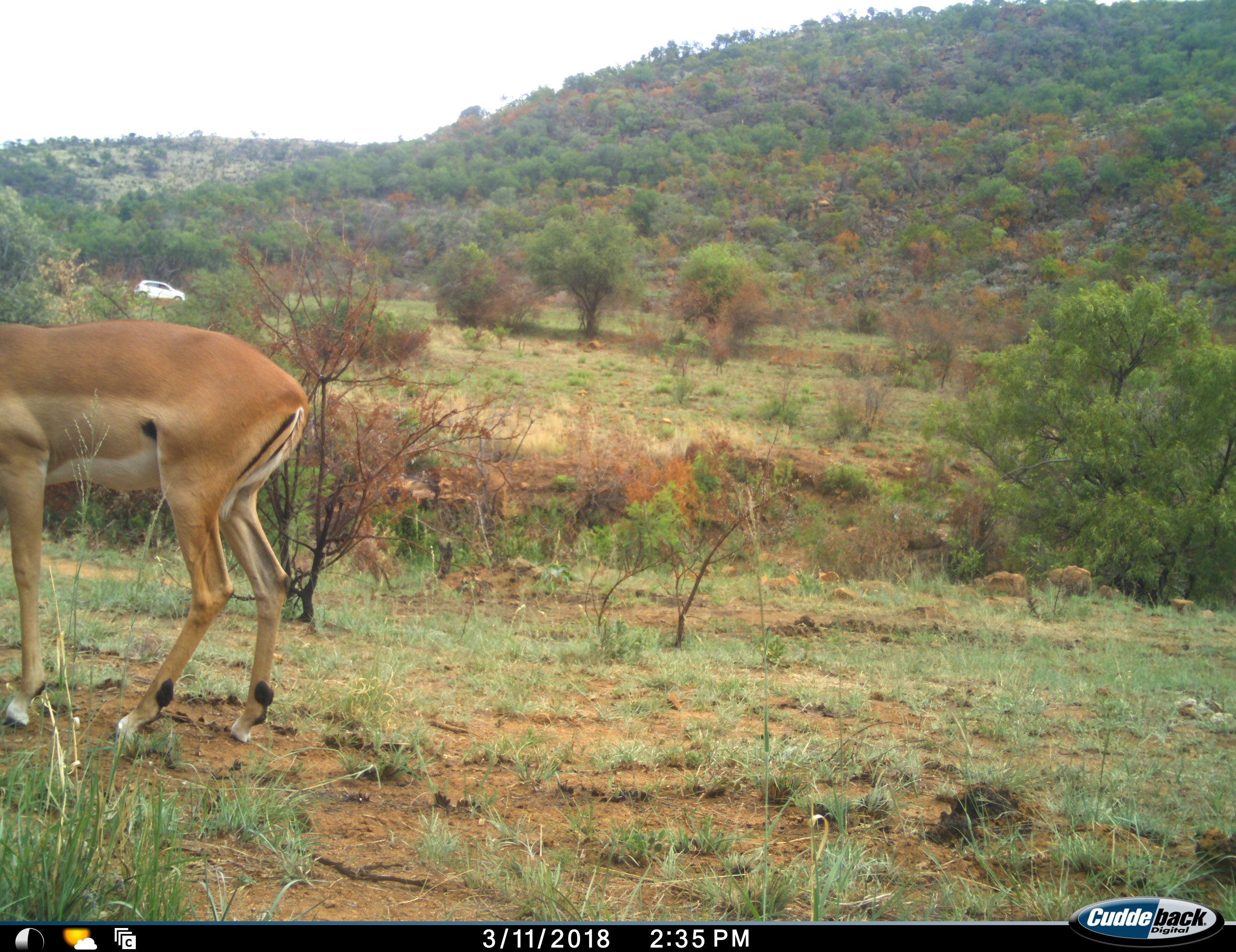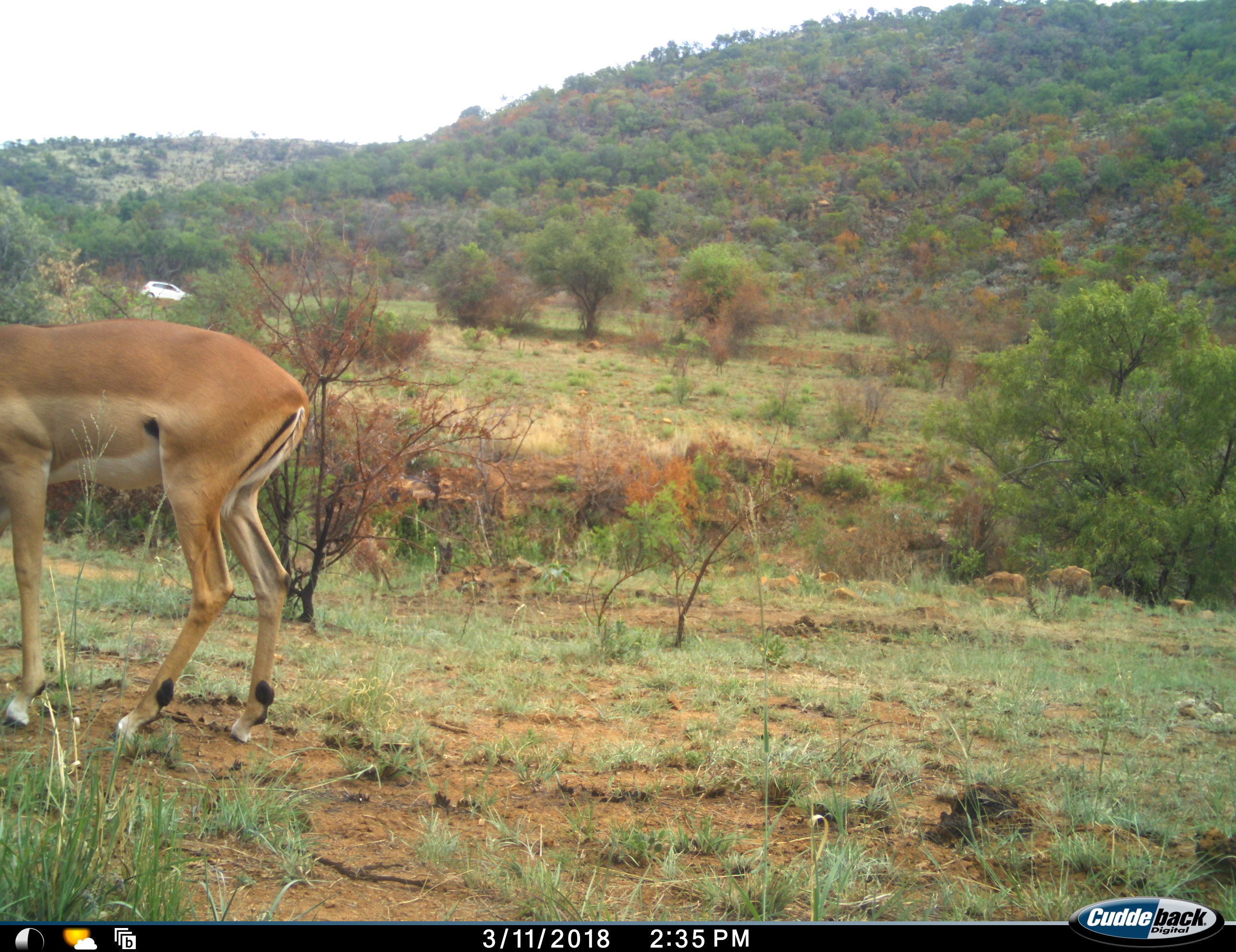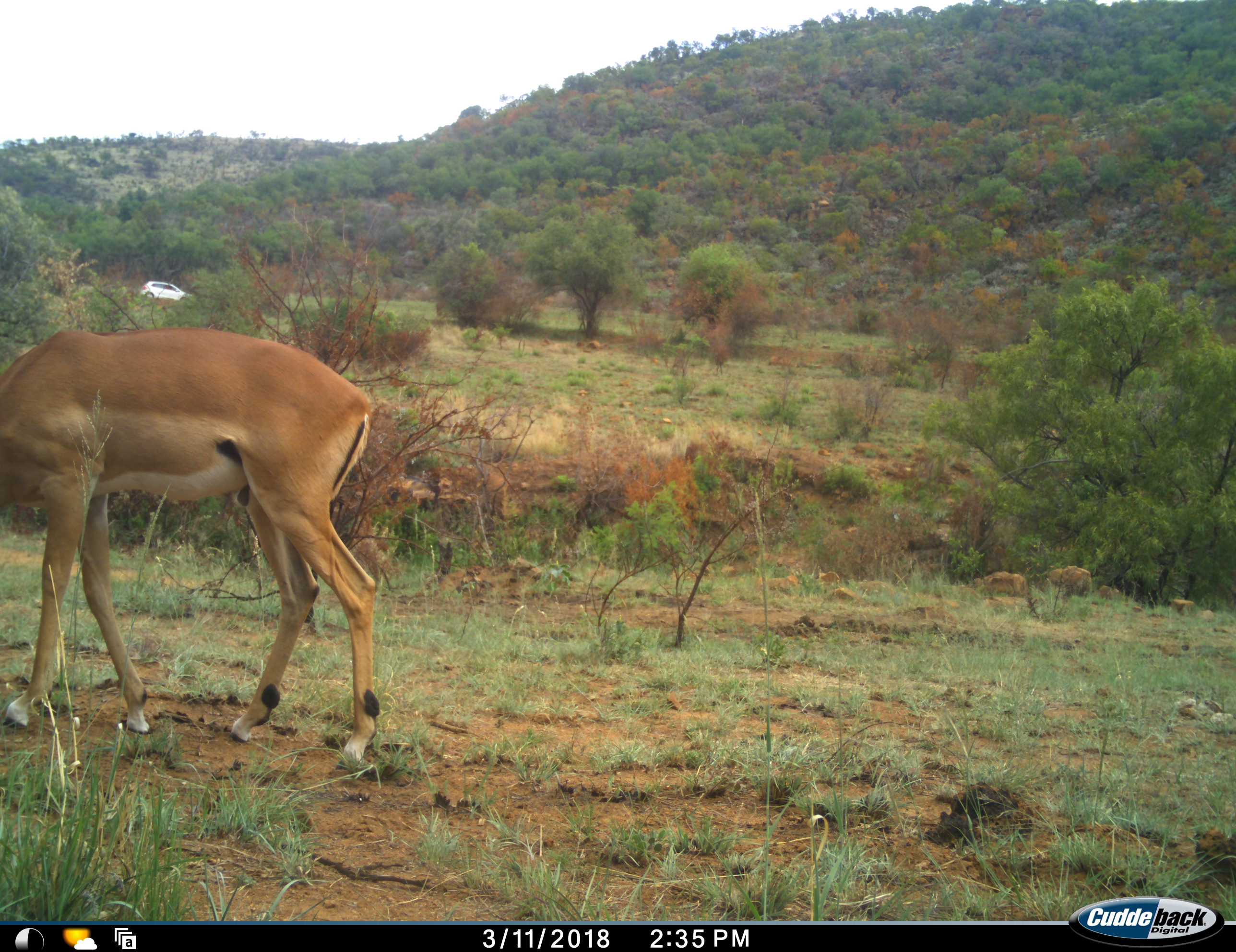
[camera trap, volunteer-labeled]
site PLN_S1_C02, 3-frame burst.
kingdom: Animalia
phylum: Chordata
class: Mammalia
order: Artiodactyla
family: Bovidae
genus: Aepyceros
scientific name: Aepyceros melampus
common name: impala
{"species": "impala (Aepyceros melampus)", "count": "1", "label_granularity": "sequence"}